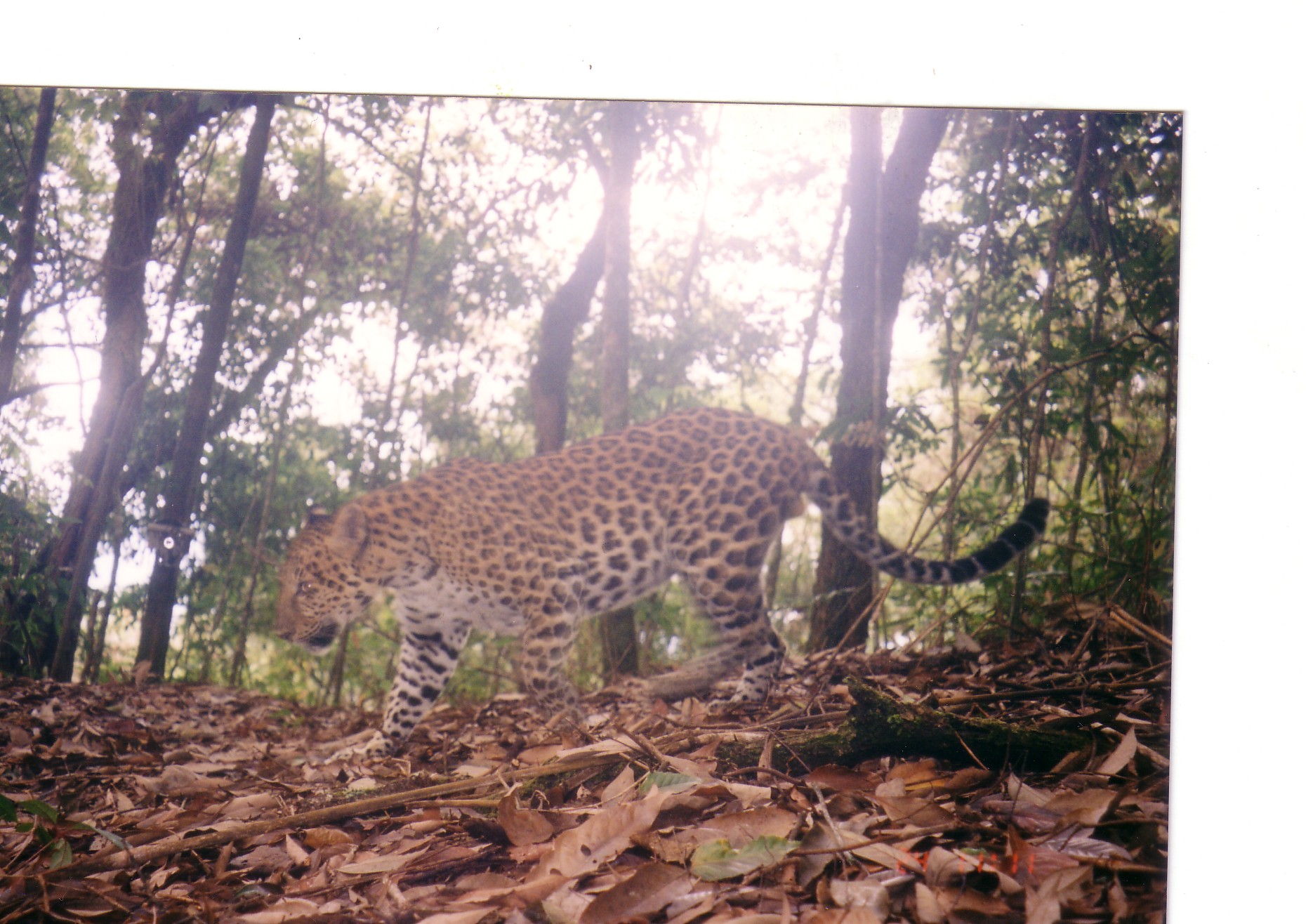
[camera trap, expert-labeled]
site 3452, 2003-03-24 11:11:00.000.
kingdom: Animalia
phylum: Chordata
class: Mammalia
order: Carnivora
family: Felidae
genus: Panthera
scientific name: Panthera pardus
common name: leopard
Panthera pardus (leopard), count 1.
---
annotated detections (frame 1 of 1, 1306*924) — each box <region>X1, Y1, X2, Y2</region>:
panthera pardus: <region>271, 404, 1047, 743</region>